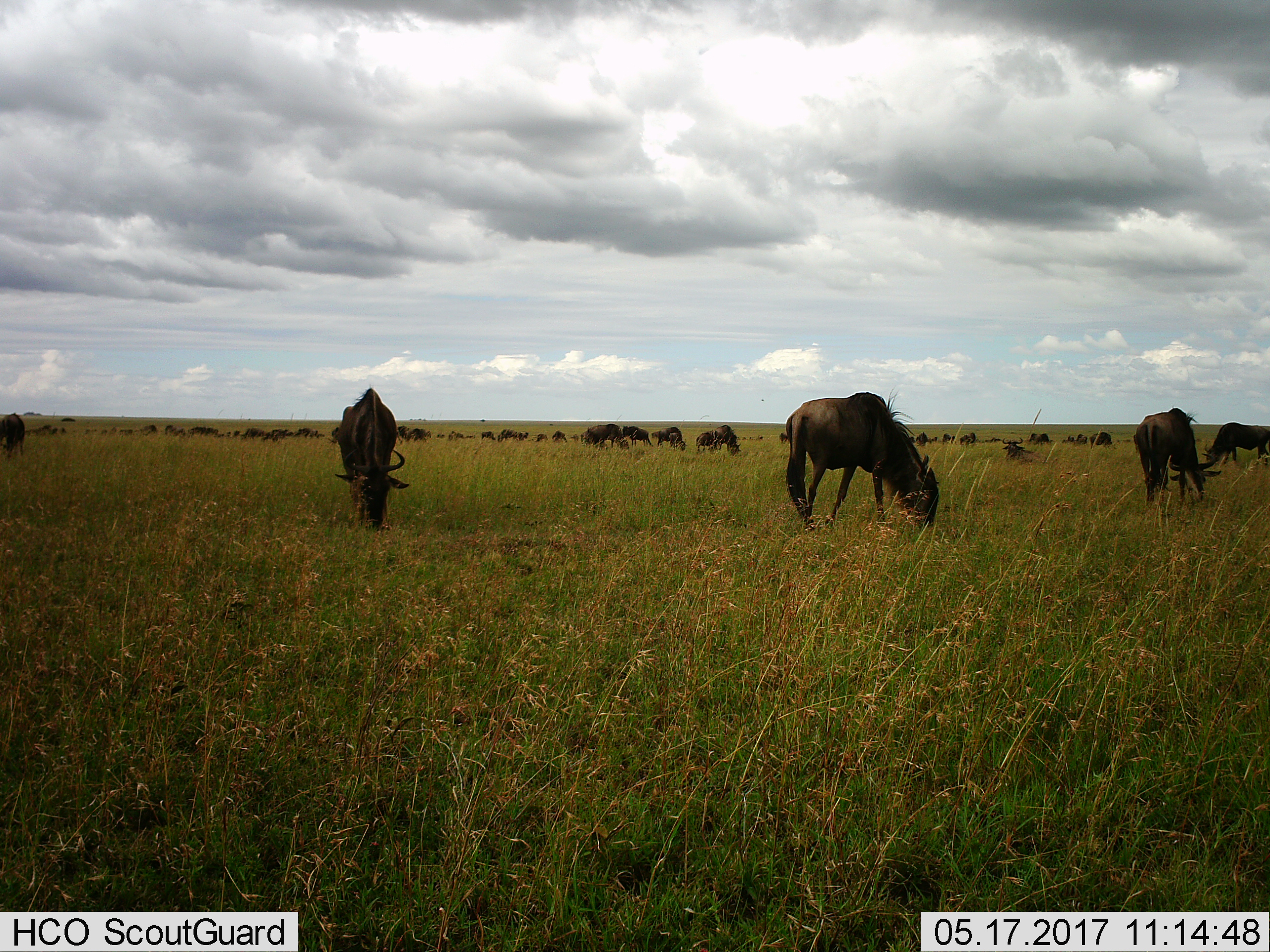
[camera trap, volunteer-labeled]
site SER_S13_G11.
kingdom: Animalia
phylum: Chordata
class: Mammalia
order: Artiodactyla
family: Bovidae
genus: Connochaetes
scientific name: Connochaetes taurinus taurinus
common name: blue wildebeest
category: wildebeestblue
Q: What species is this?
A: Wildebeestblue (blue wildebeest) (Connochaetes taurinus taurinus).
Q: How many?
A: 11-50.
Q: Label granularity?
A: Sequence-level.